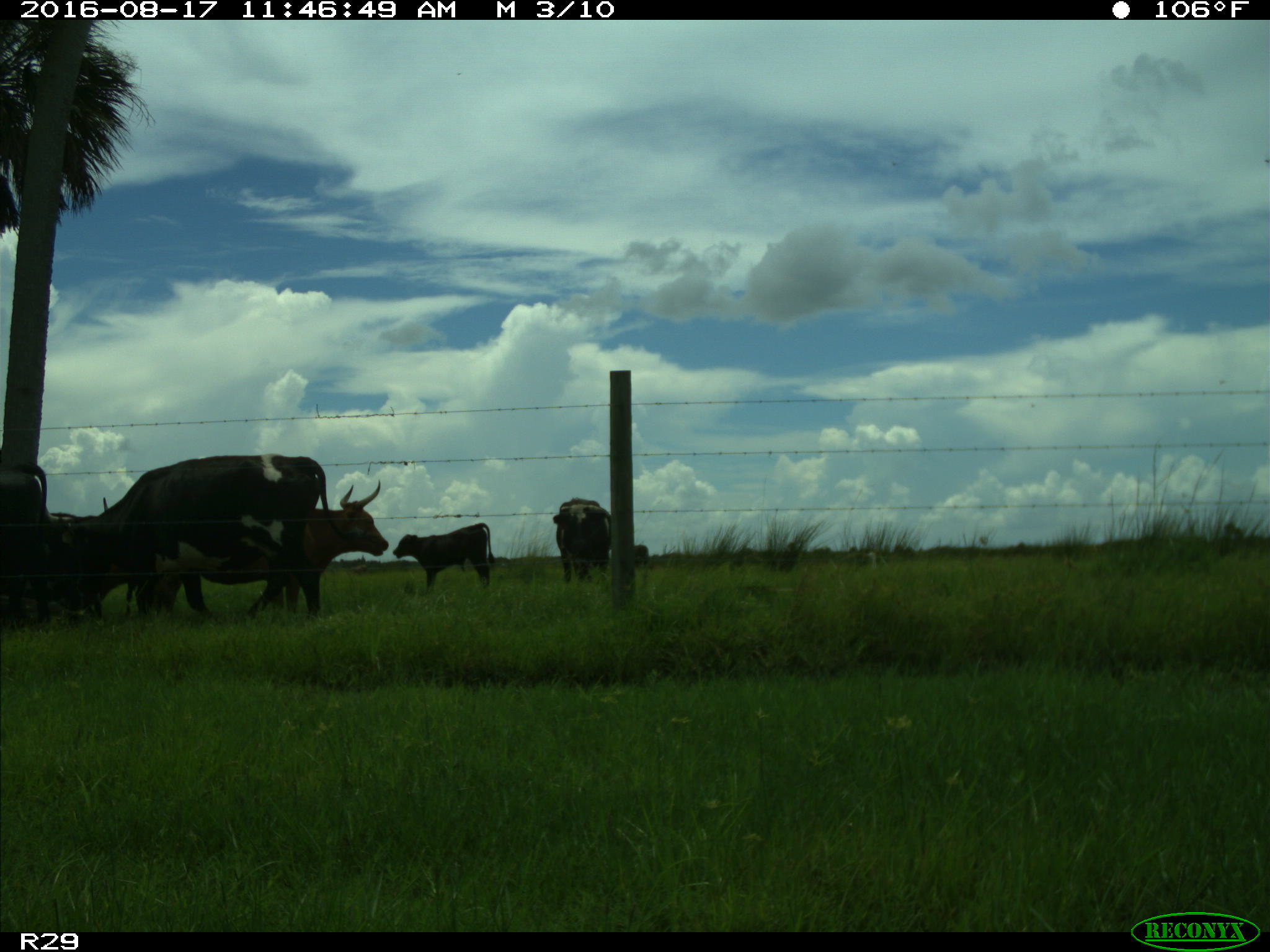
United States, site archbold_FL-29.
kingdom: Animalia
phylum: Chordata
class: Mammalia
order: Artiodactyla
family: Bovidae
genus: Bos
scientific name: Bos taurus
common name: domestic cow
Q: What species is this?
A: Bos taurus (domestic cow).